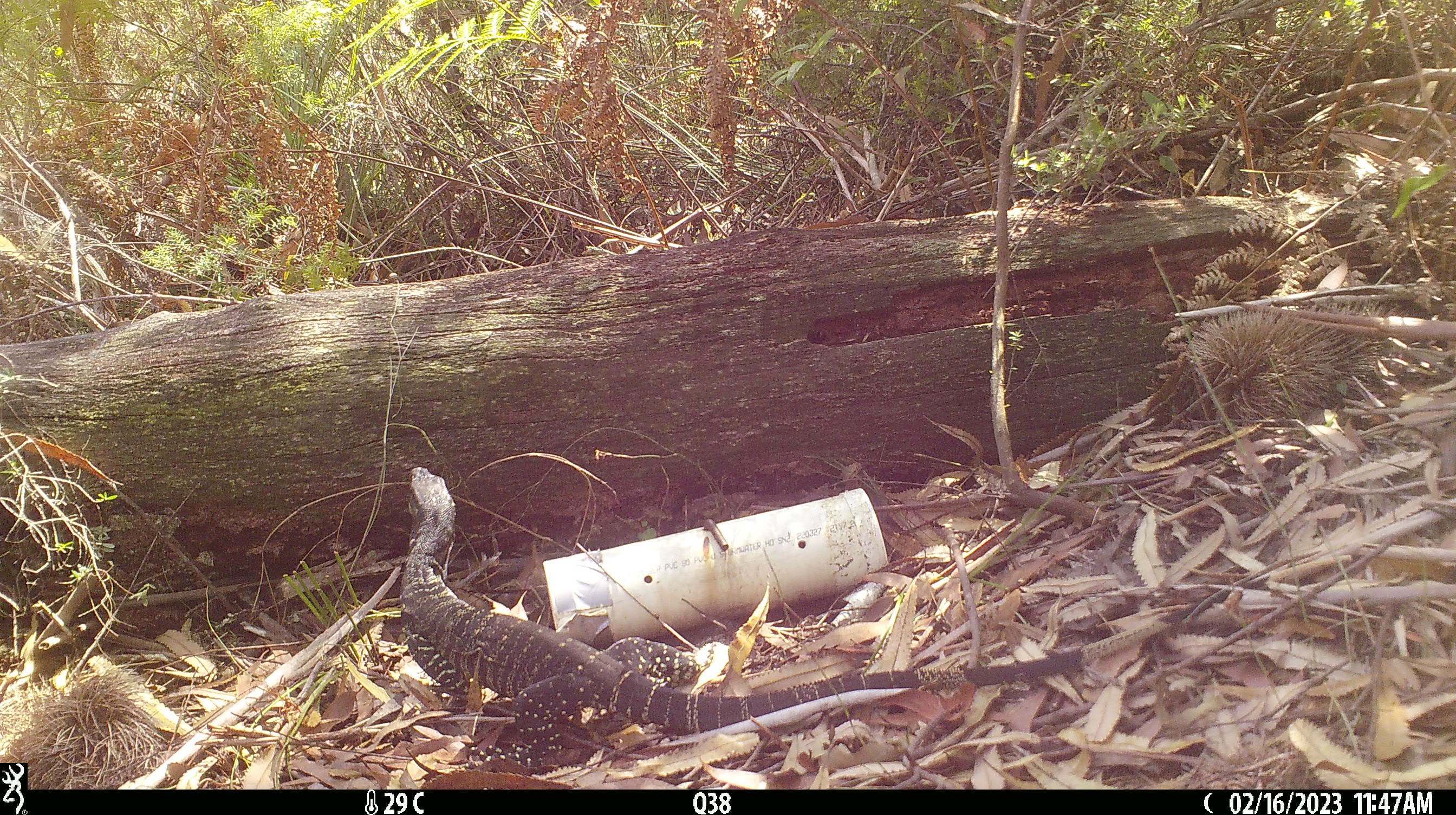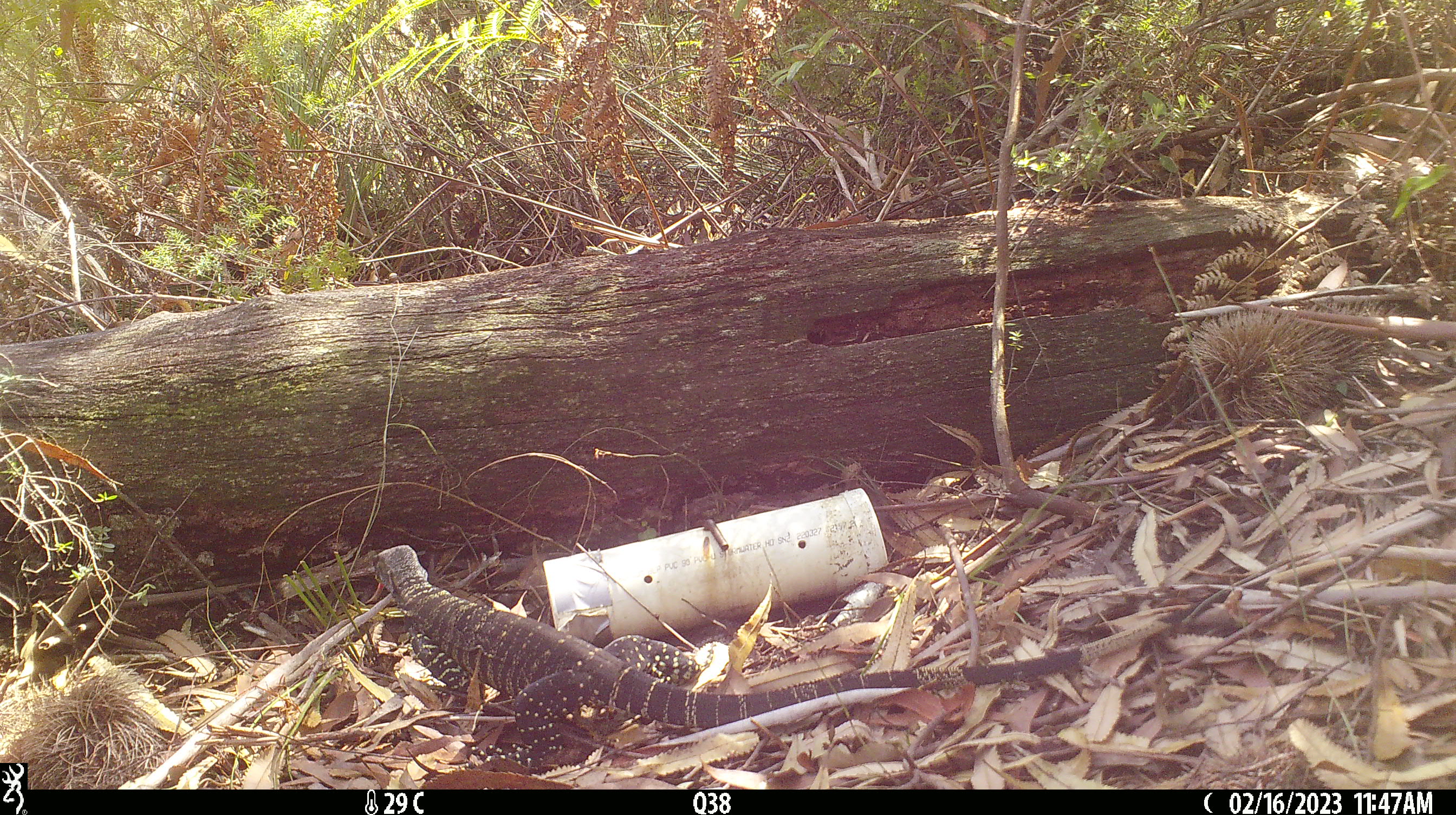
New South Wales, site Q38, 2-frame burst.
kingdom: Animalia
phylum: Chordata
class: Reptilia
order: Squamata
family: Varanidae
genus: Varanus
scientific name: Varanus varius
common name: lace monitor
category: goanna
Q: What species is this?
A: Goanna (lace monitor) (Varanus varius).